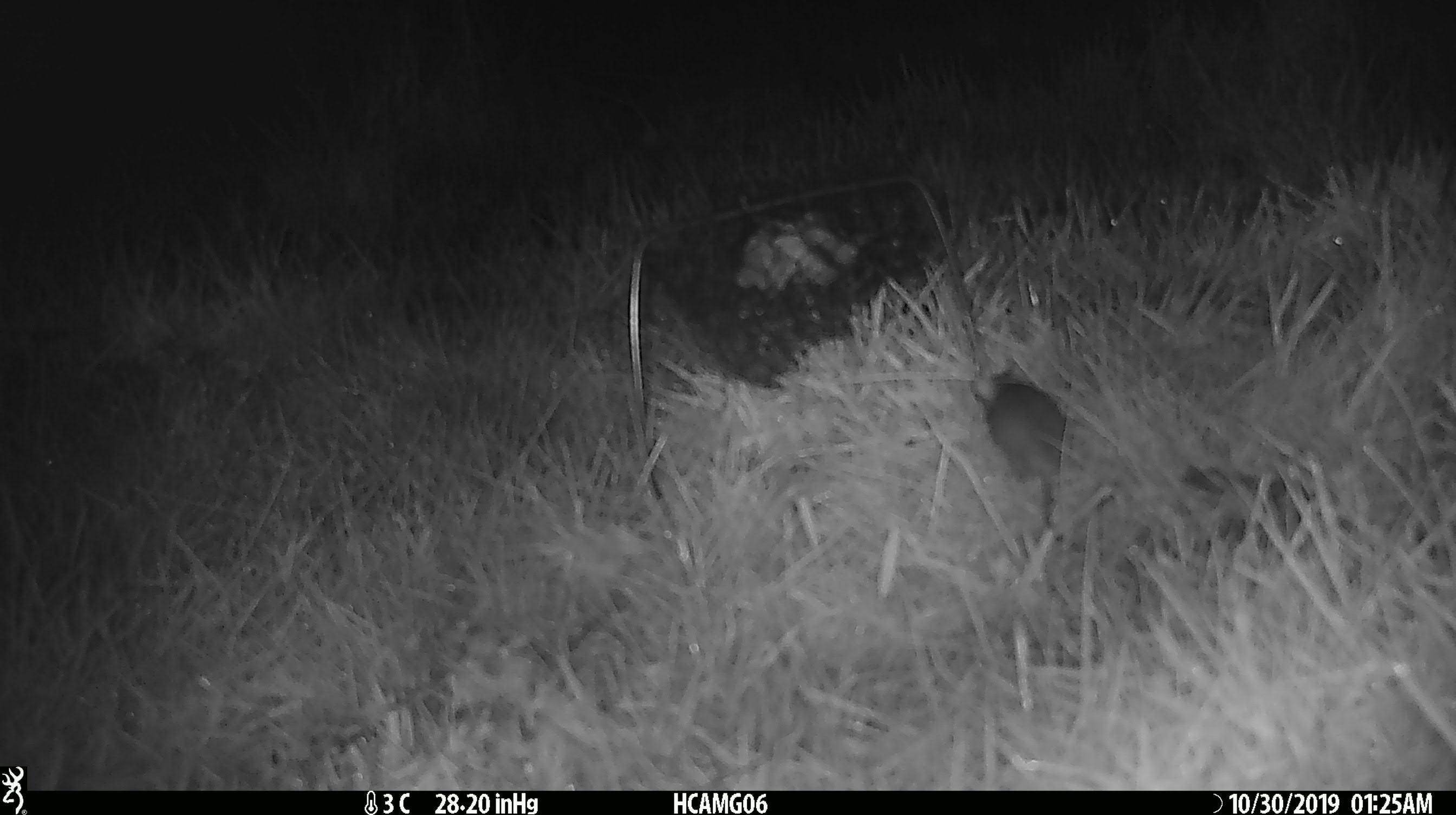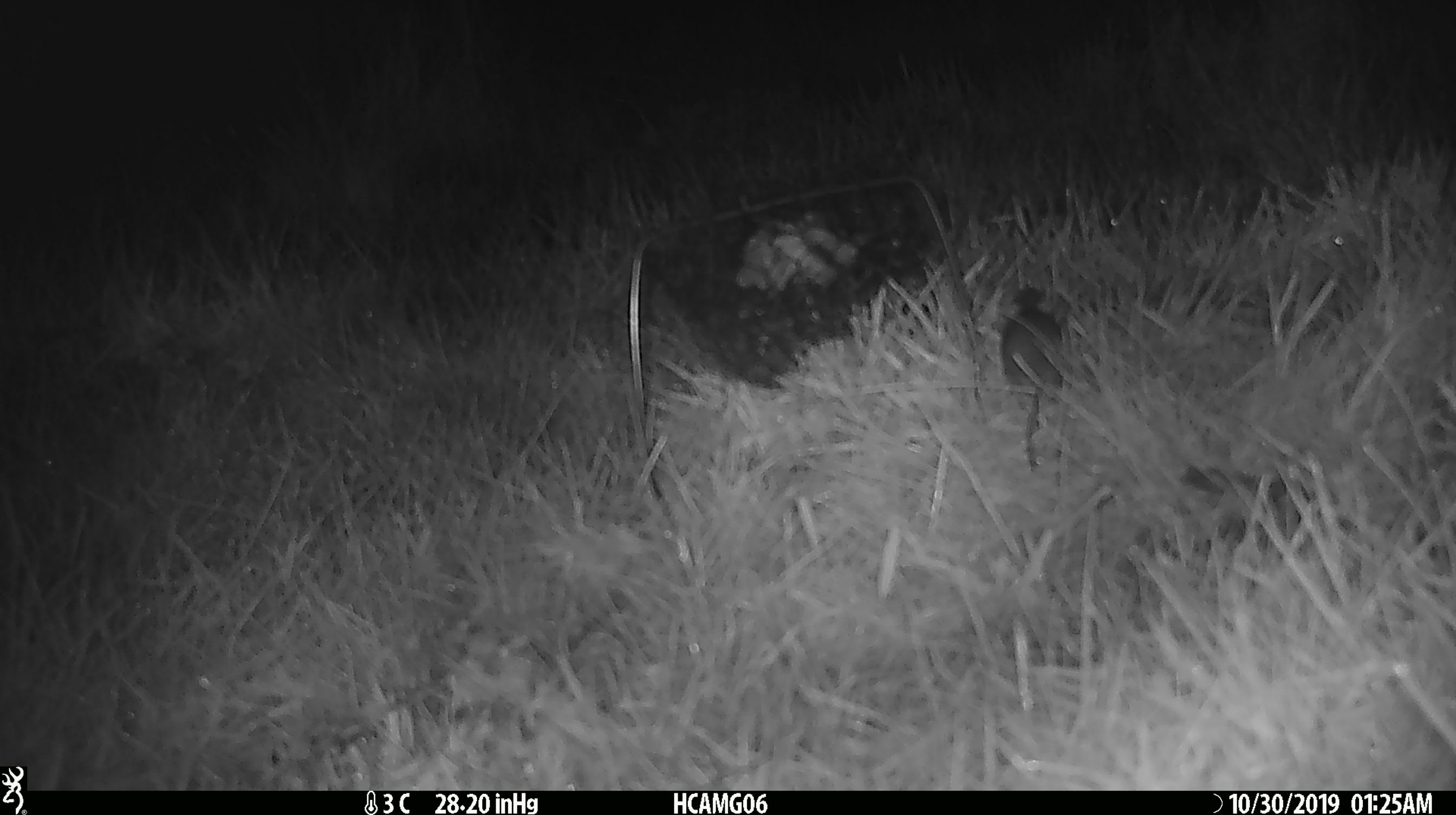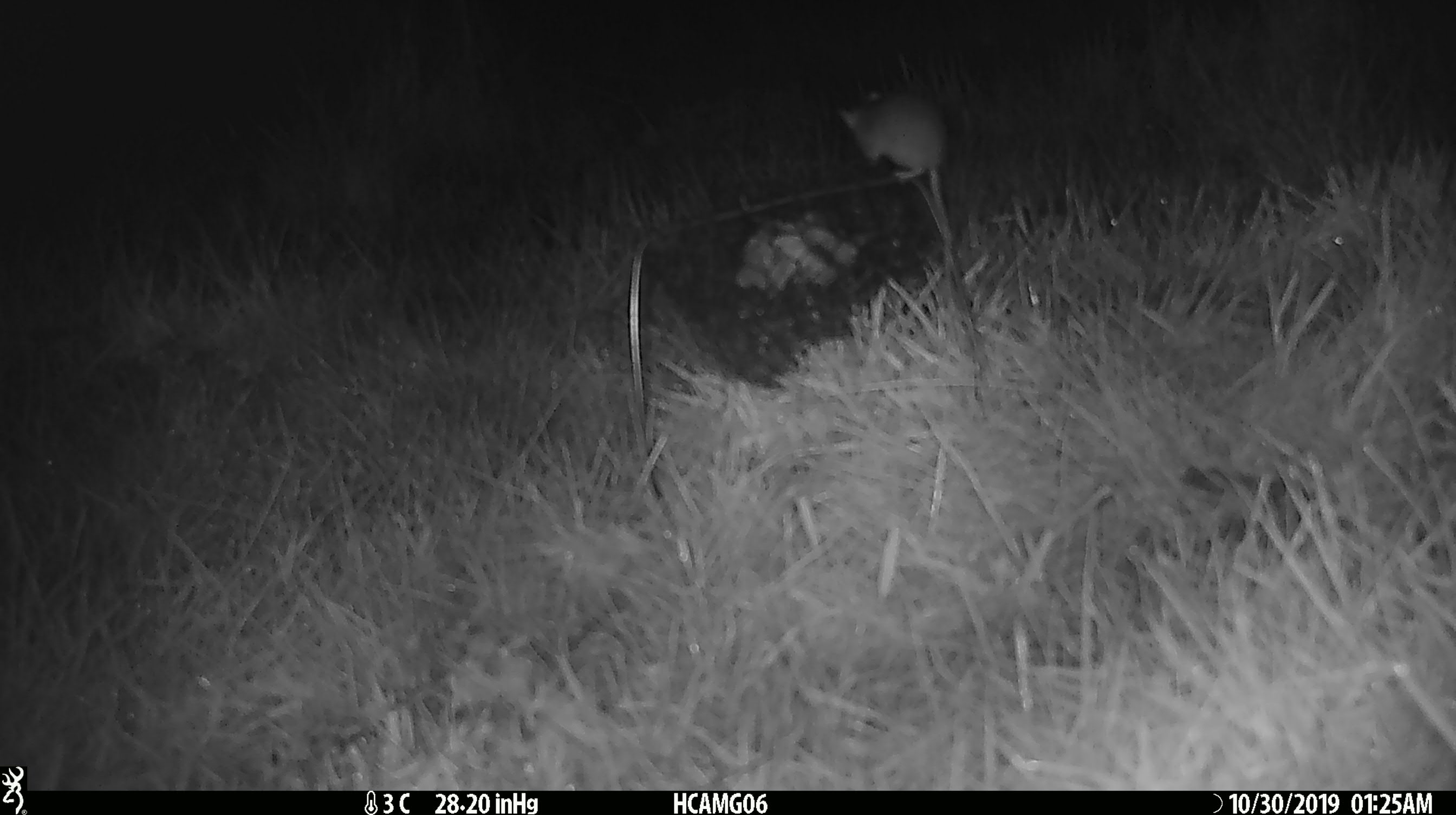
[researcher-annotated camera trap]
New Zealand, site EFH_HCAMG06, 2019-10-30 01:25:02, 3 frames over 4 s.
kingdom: Animalia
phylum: Chordata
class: Mammalia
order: Rodentia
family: Muridae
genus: Mus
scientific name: Mus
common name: mouse